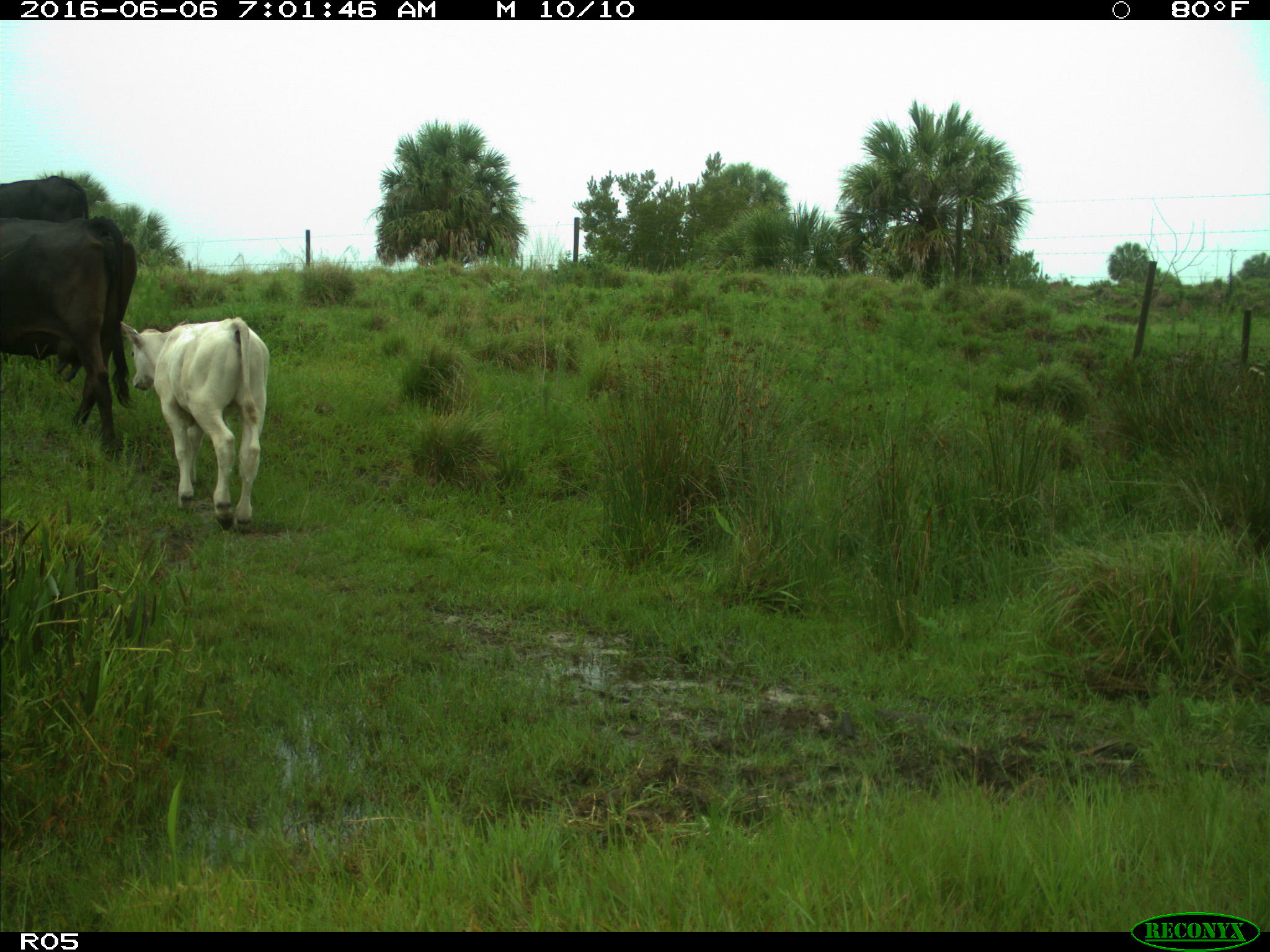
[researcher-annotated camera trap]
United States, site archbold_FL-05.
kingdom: Animalia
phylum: Chordata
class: Mammalia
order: Artiodactyla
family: Bovidae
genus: Bos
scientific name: Bos taurus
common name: domestic cow